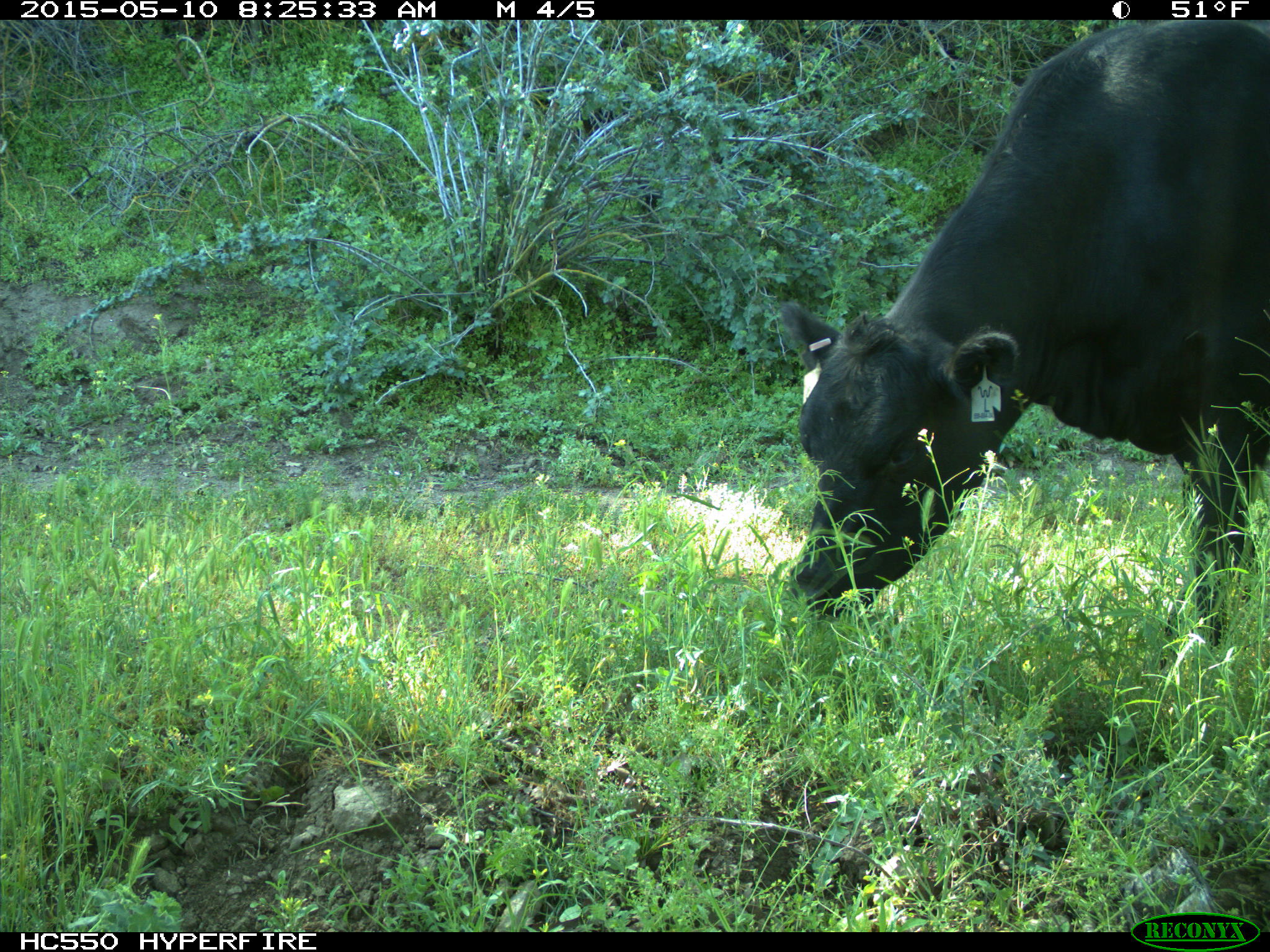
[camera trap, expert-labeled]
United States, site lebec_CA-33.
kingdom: Animalia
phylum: Chordata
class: Mammalia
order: Artiodactyla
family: Bovidae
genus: Bos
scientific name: Bos taurus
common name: domestic cow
Bos taurus (domestic cow).